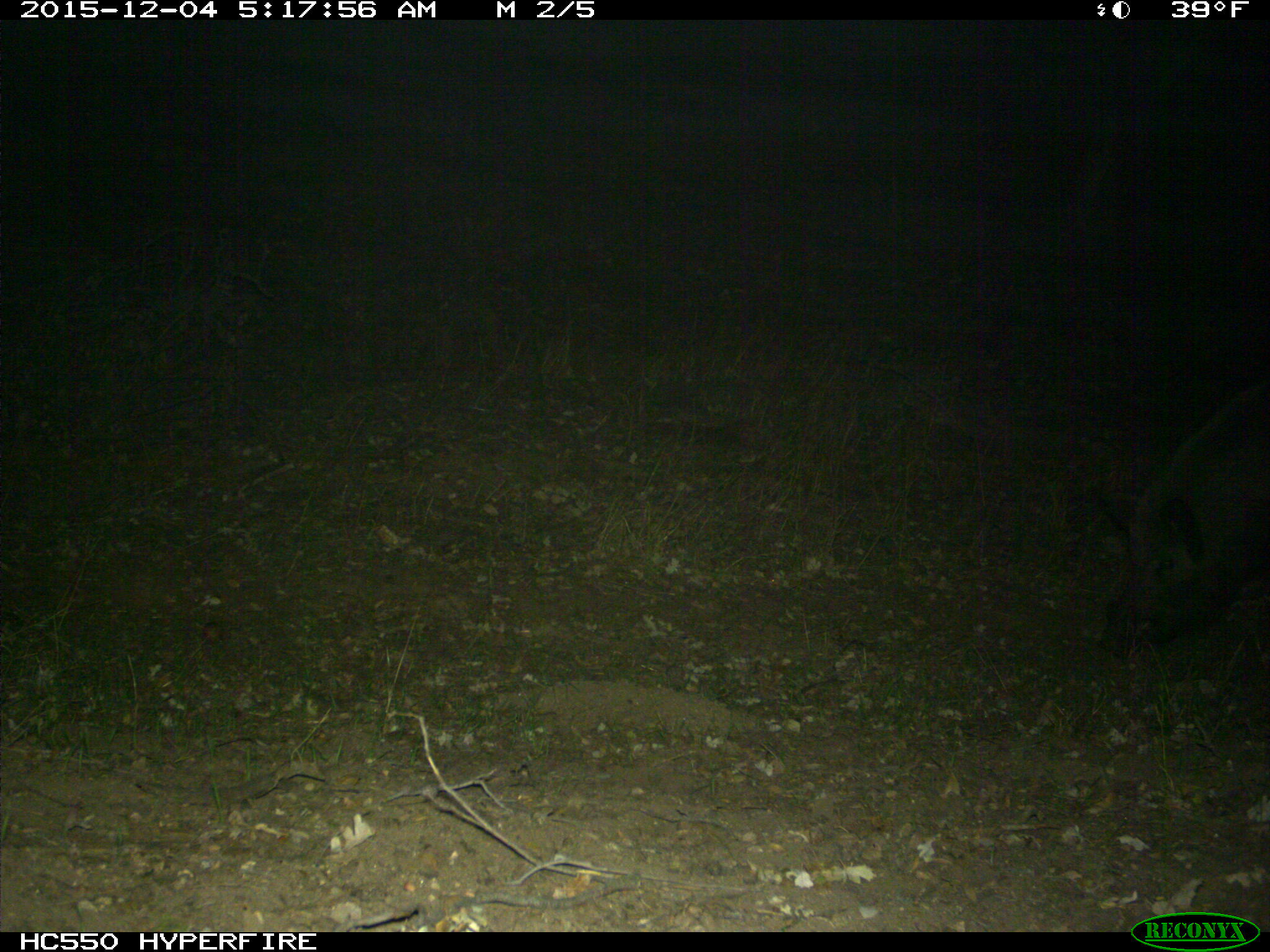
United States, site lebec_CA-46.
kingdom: Animalia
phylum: Chordata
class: Mammalia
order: Artiodactyla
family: Suidae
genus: Sus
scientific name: Sus scrofa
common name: wild boar